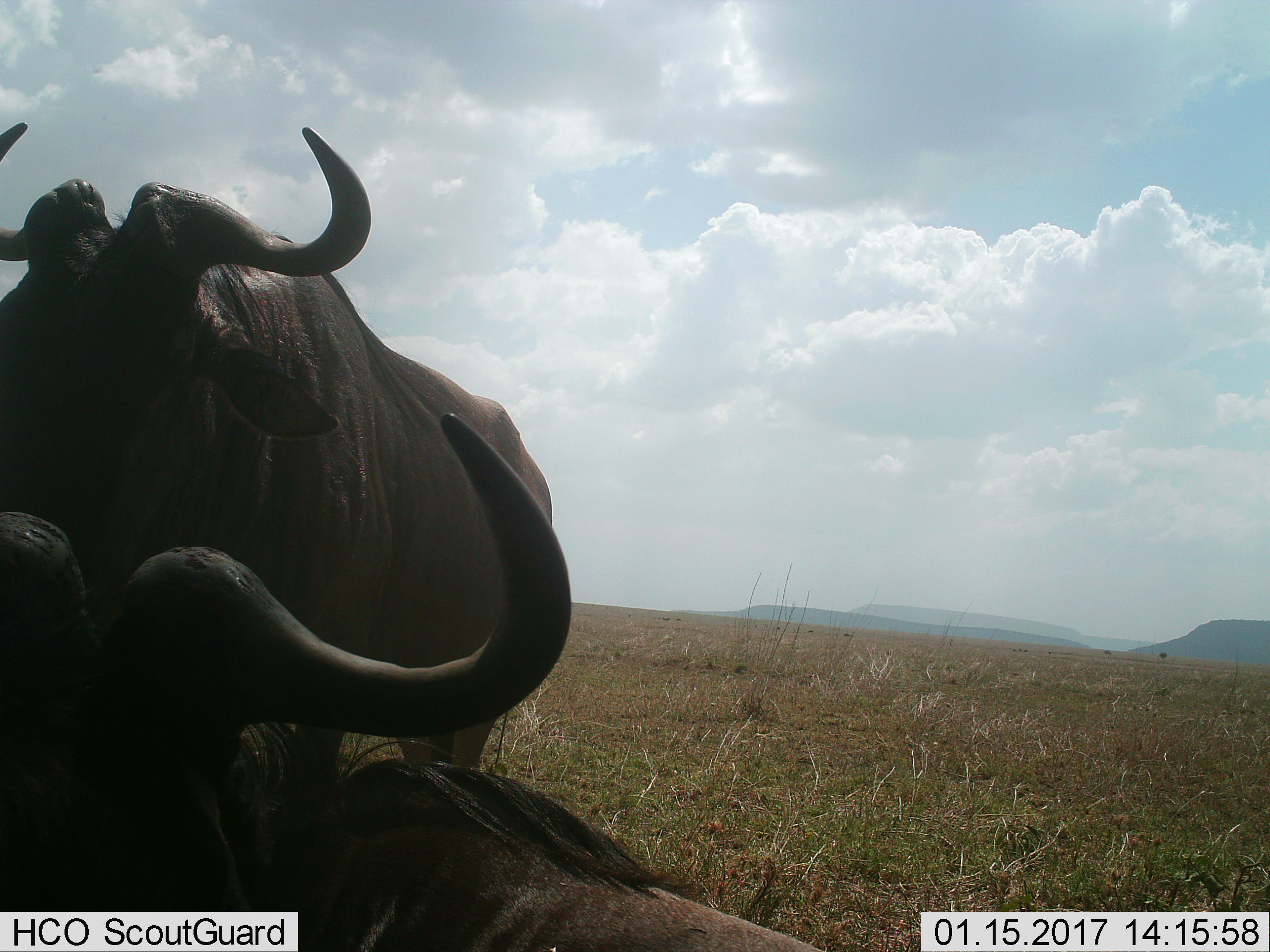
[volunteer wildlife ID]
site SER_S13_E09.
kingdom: Animalia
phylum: Chordata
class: Mammalia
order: Artiodactyla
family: Bovidae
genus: Connochaetes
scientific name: Connochaetes taurinus taurinus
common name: blue wildebeest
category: wildebeestblue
Wildebeestblue (blue wildebeest) (Connochaetes taurinus taurinus), count 2. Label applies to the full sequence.